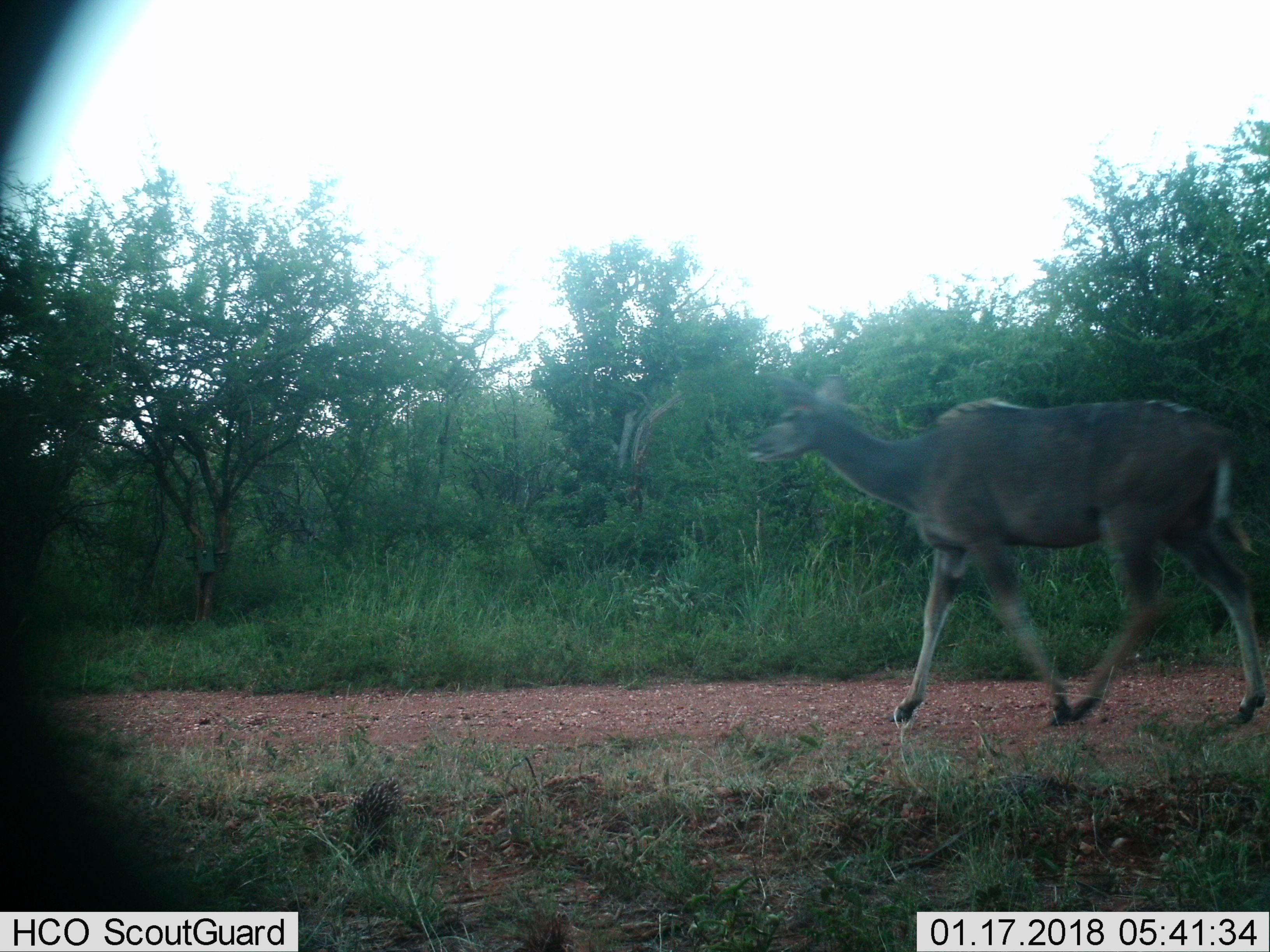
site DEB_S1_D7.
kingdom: Animalia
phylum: Chordata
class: Mammalia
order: Artiodactyla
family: Bovidae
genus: Tragelaphus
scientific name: Tragelaphus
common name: kudu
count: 1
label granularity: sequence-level